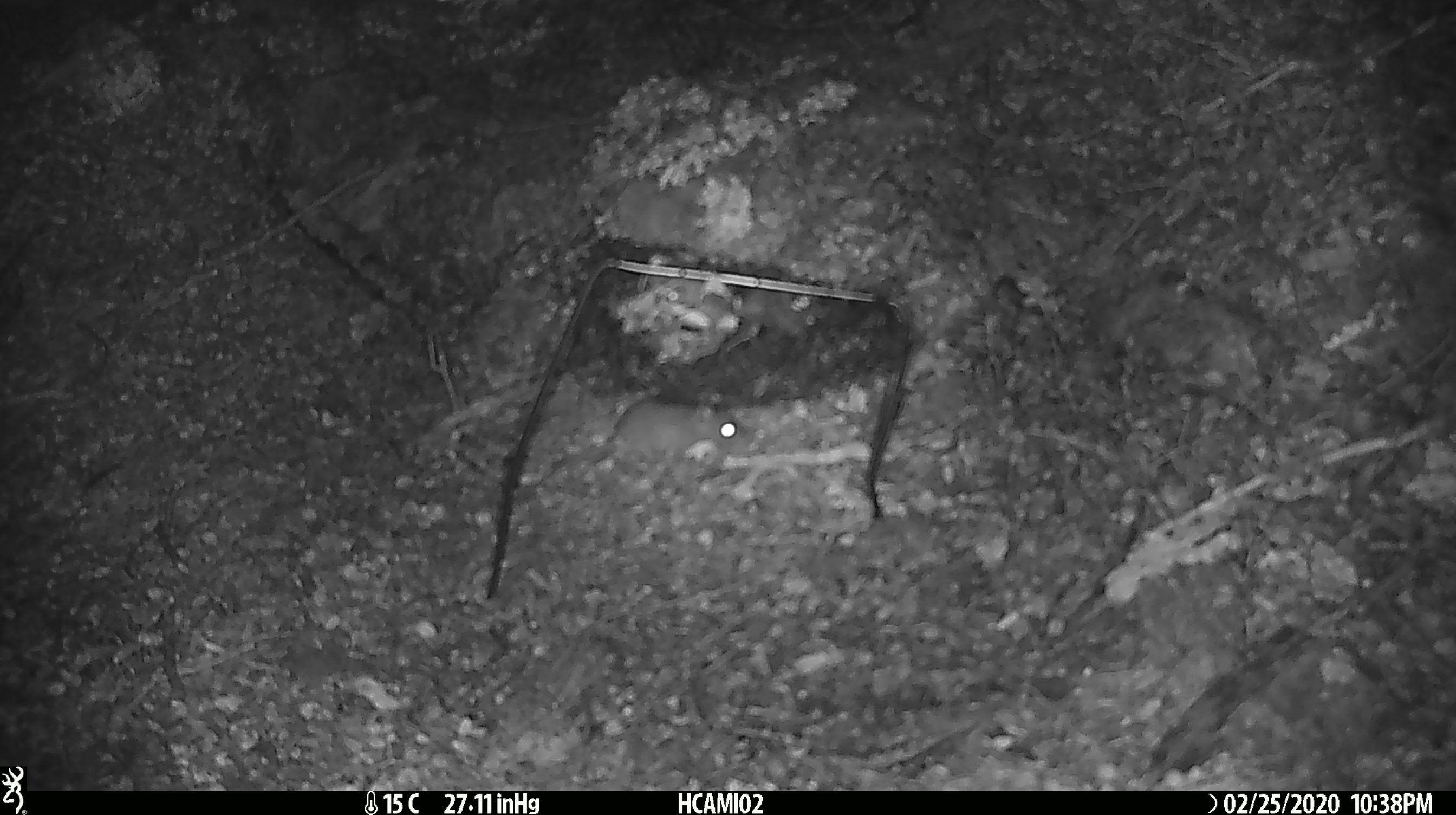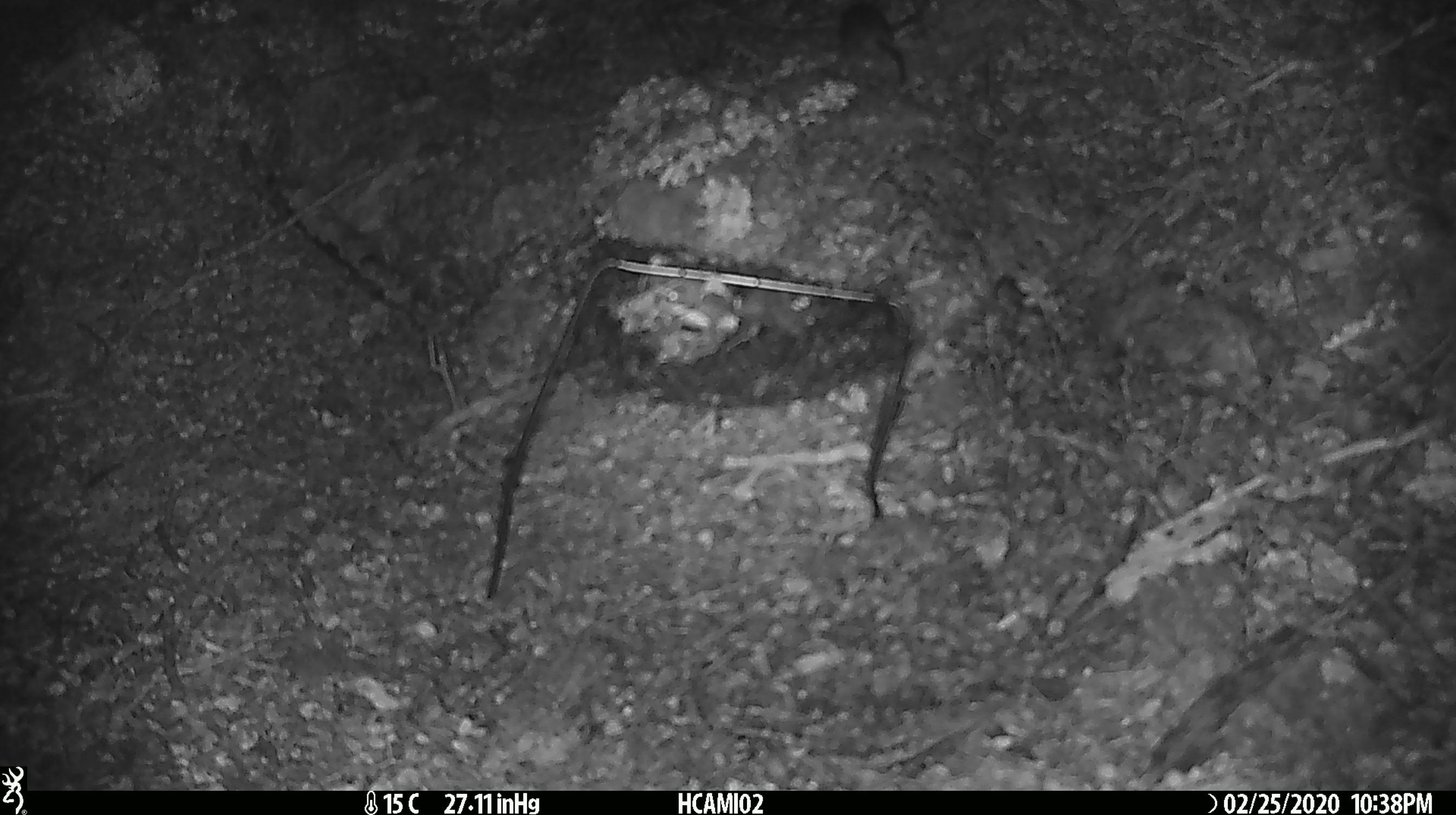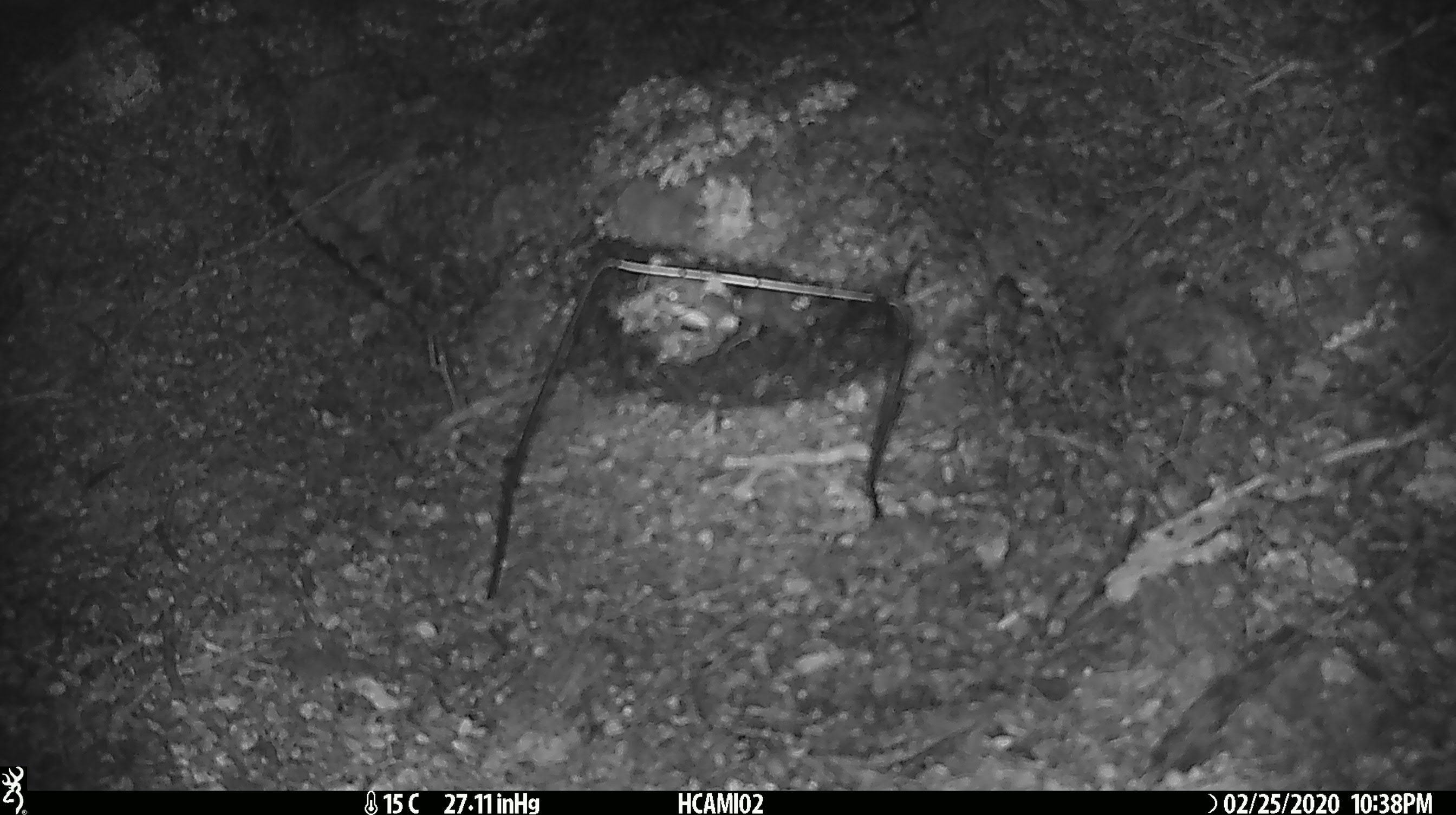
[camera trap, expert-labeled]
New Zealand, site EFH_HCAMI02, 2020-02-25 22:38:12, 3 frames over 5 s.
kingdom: Animalia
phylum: Chordata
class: Mammalia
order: Rodentia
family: Muridae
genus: Mus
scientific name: Mus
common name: mouse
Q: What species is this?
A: Mouse (Mus).